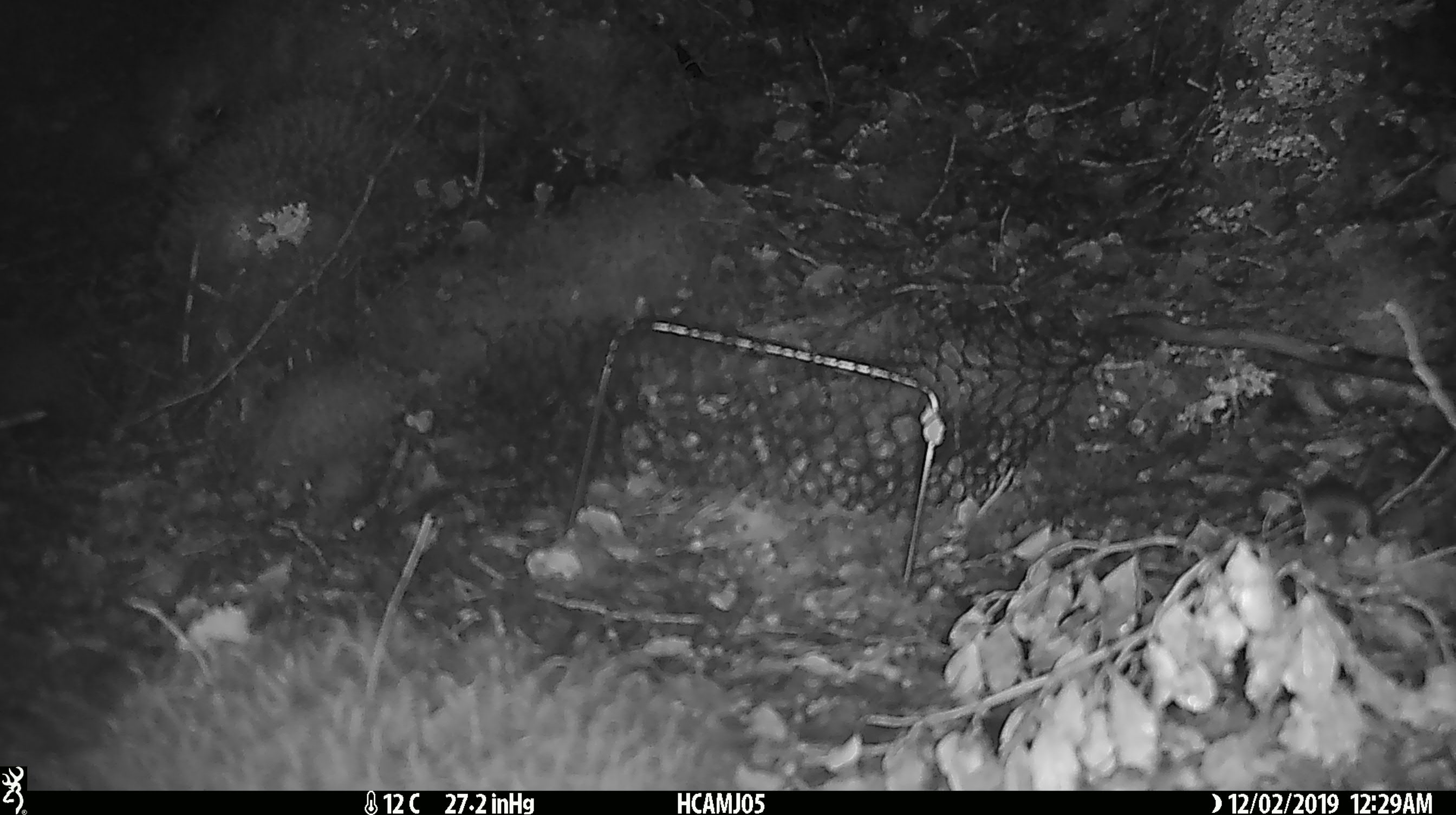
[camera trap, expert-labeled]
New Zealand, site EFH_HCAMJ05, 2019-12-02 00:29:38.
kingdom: Animalia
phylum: Chordata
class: Mammalia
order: Rodentia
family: Muridae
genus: Mus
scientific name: Mus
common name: mouse